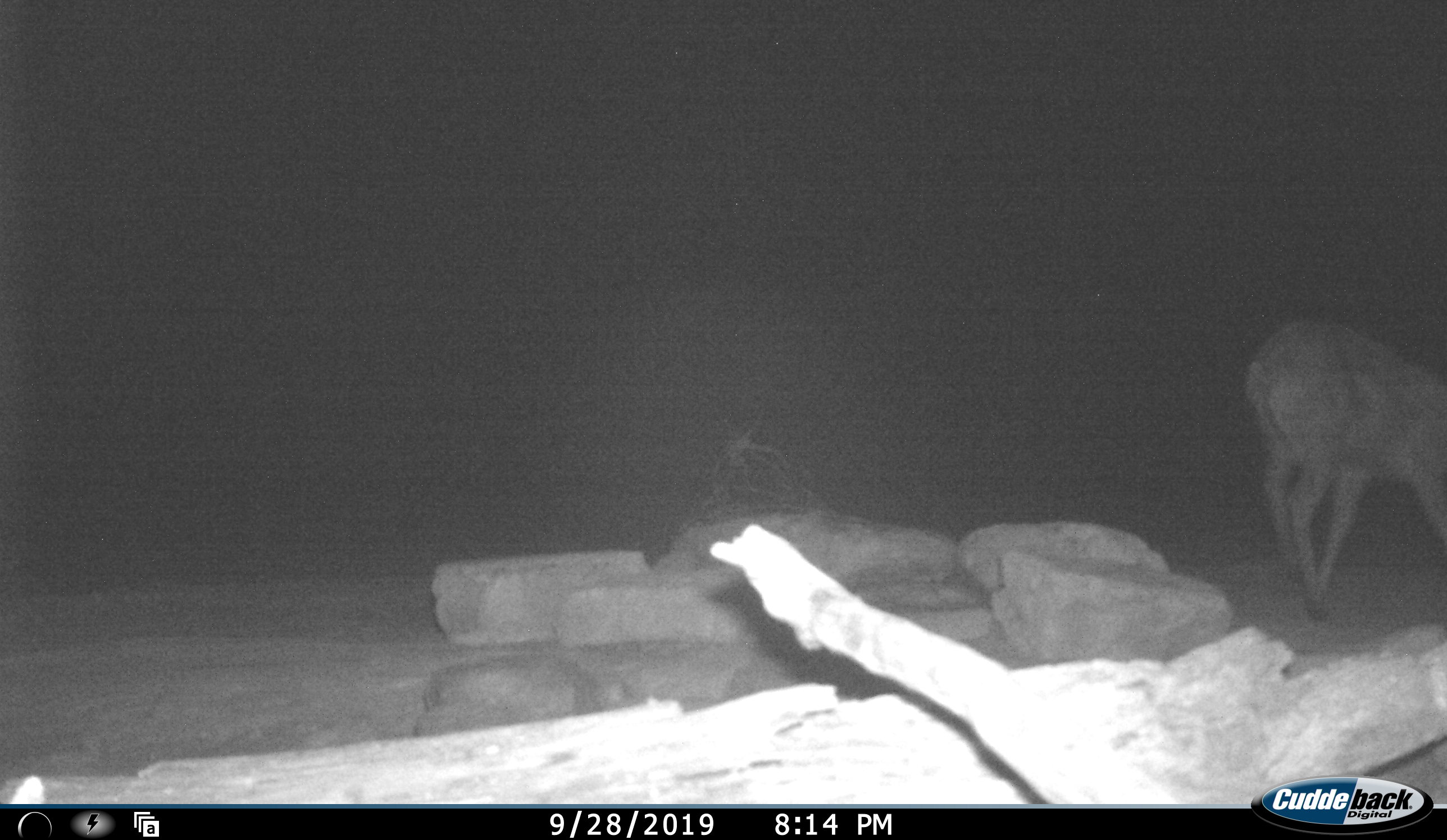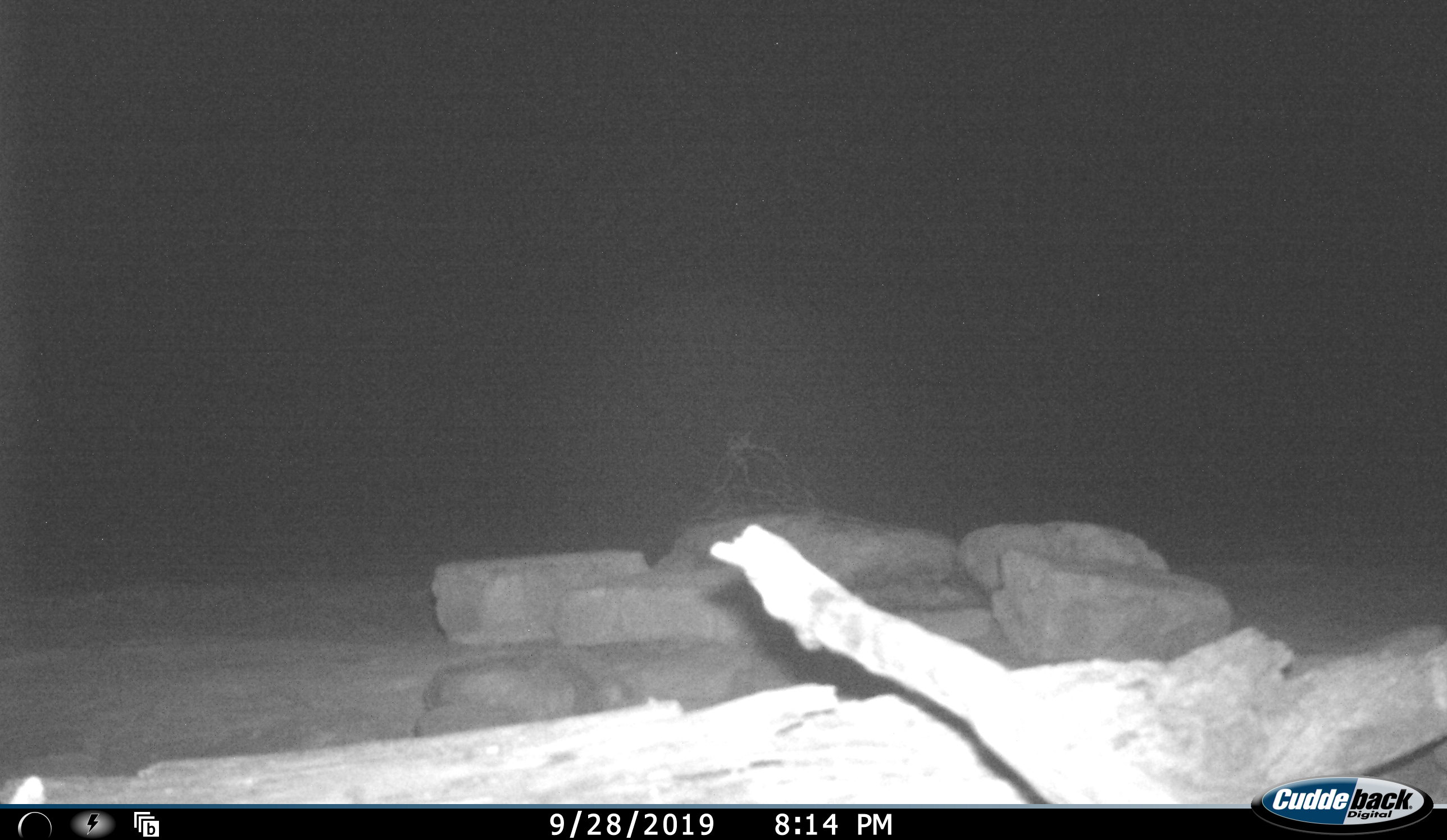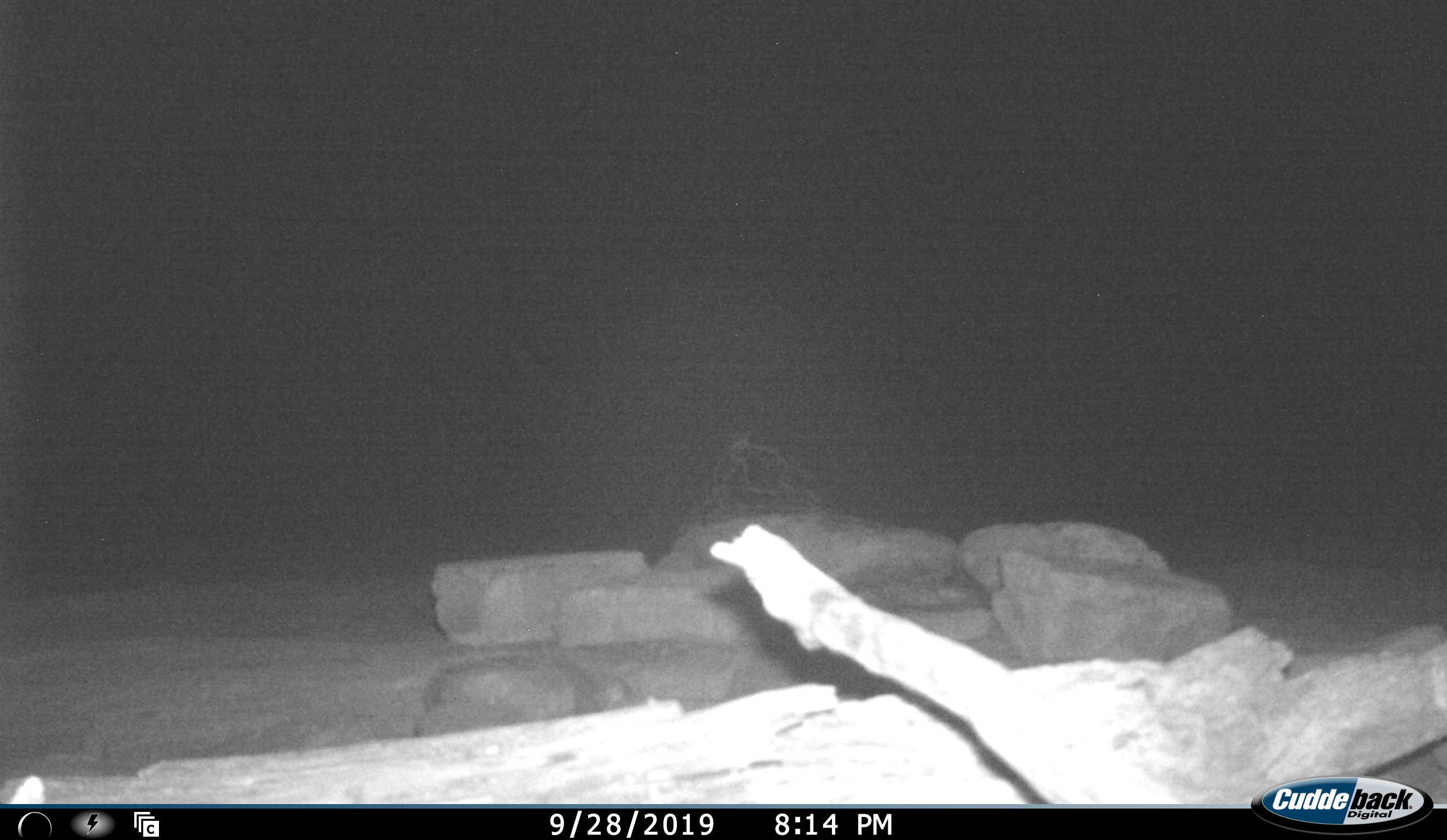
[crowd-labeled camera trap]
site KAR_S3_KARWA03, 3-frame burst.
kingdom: Animalia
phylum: Chordata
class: Mammalia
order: Artiodactyla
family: Bovidae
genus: Sylvicapra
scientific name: Sylvicapra grimmia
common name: common duiker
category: duikercommongrey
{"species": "duikercommongrey (common duiker) (Sylvicapra grimmia)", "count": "1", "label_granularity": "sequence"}